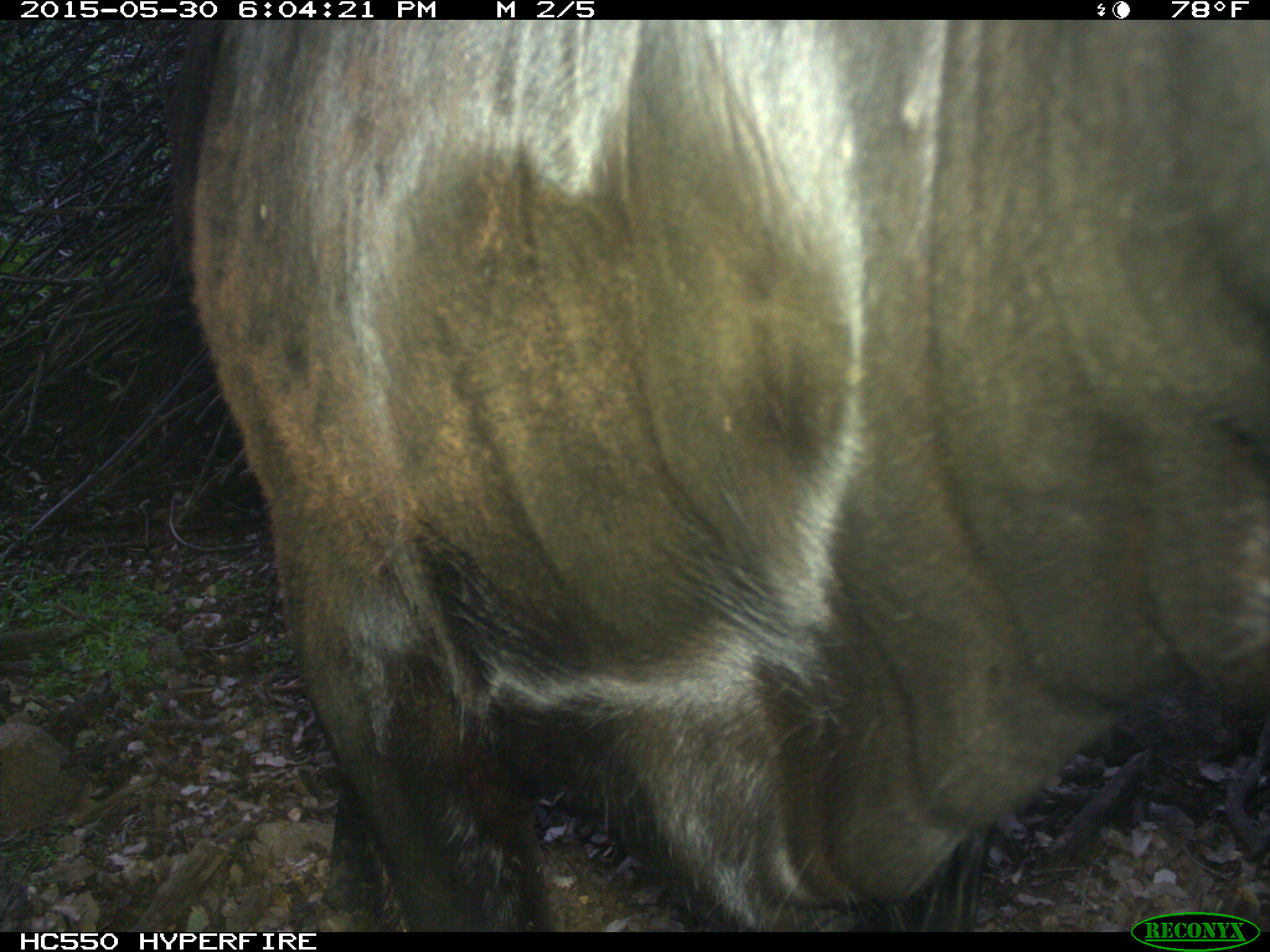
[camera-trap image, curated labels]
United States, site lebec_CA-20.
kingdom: Animalia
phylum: Chordata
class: Mammalia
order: Artiodactyla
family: Bovidae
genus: Bos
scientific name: Bos taurus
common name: domestic cow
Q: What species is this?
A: Bos taurus (domestic cow).